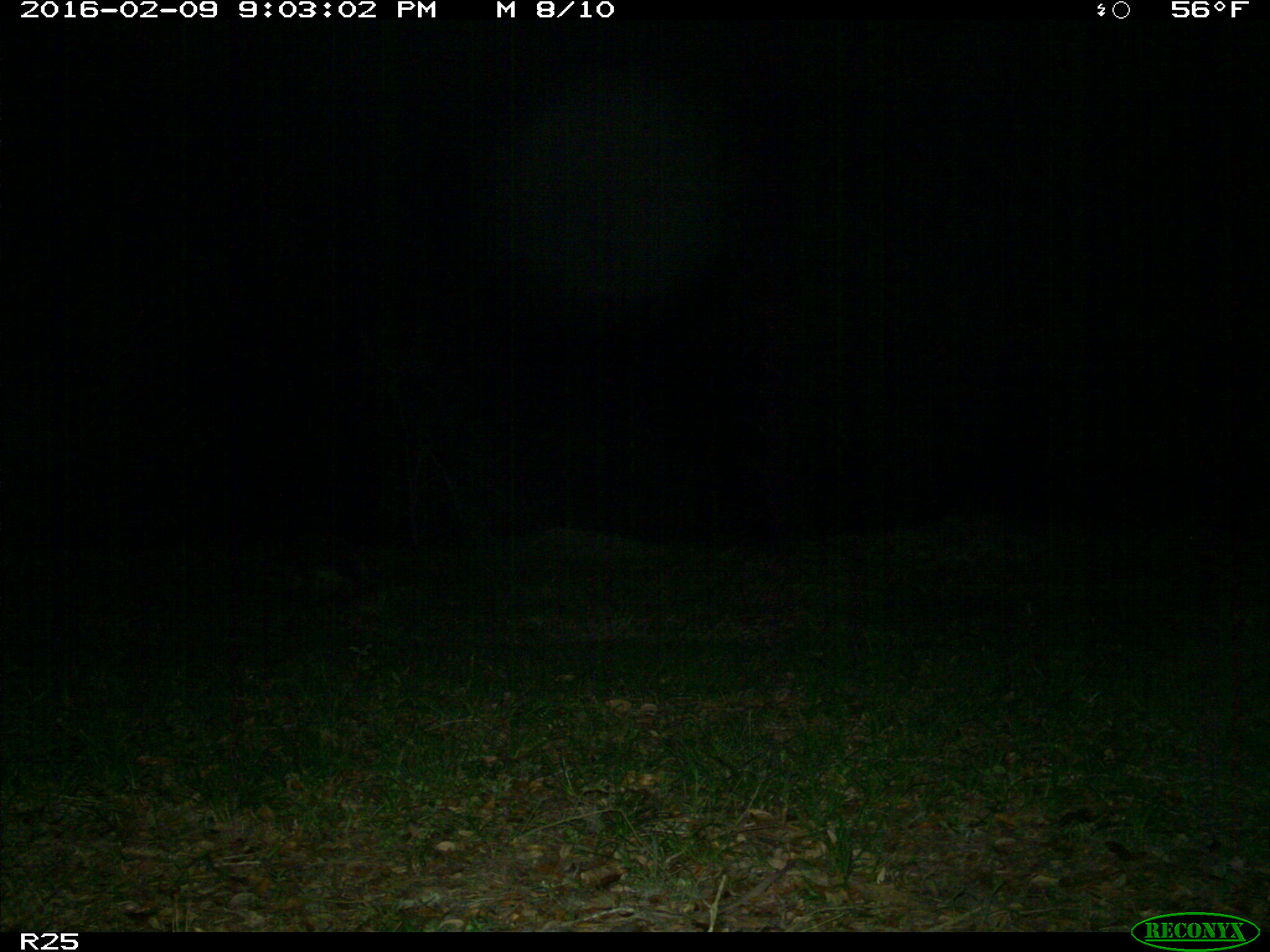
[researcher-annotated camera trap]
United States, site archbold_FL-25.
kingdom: Animalia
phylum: Chordata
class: Mammalia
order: Carnivora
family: Procyonidae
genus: Procyon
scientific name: Procyon lotor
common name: common raccoon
Procyon lotor (common raccoon).